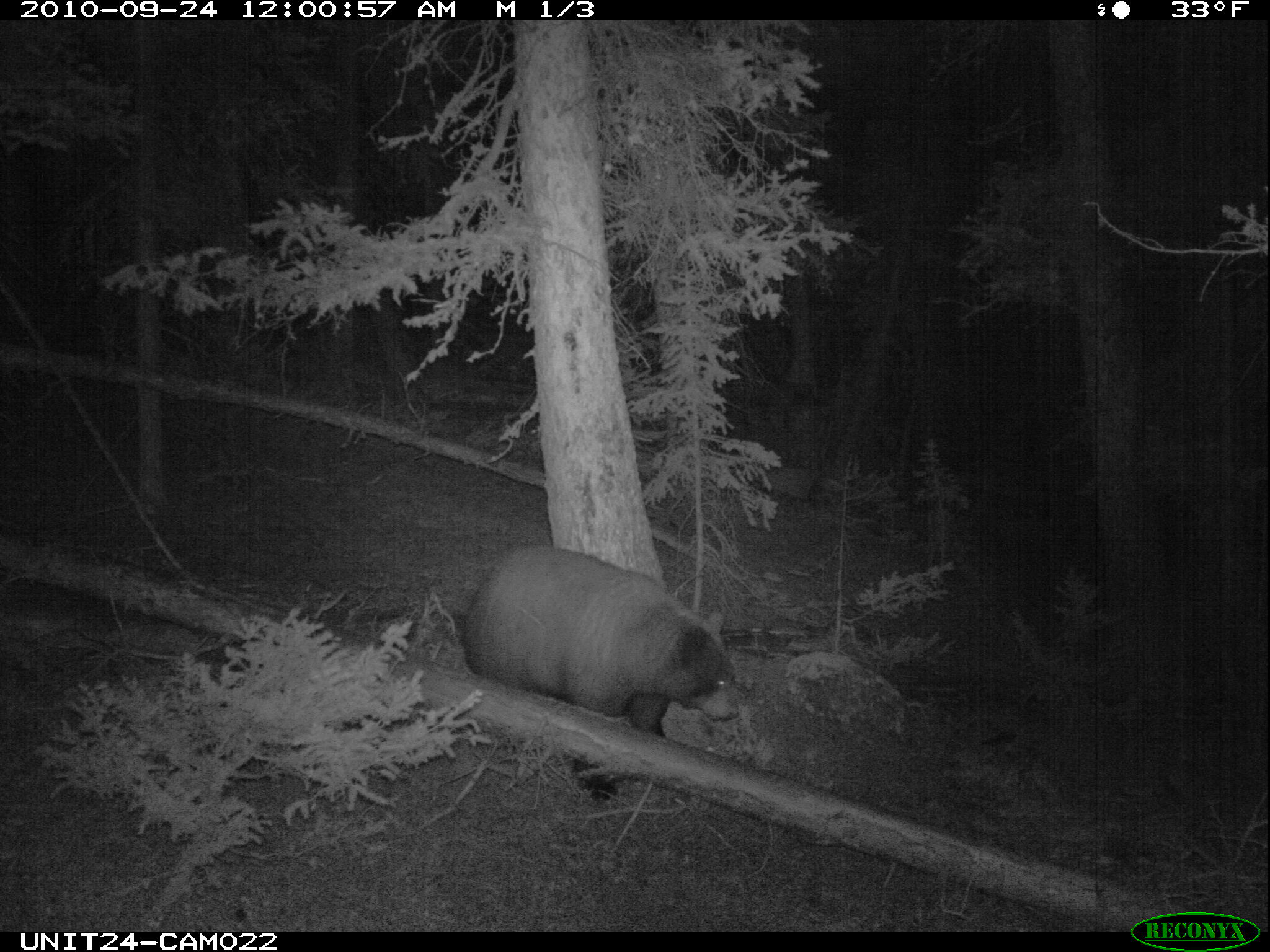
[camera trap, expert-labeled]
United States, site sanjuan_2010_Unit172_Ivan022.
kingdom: Animalia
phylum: Chordata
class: Mammalia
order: Carnivora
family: Ursidae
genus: Ursus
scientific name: Ursus americanus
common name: american black bear